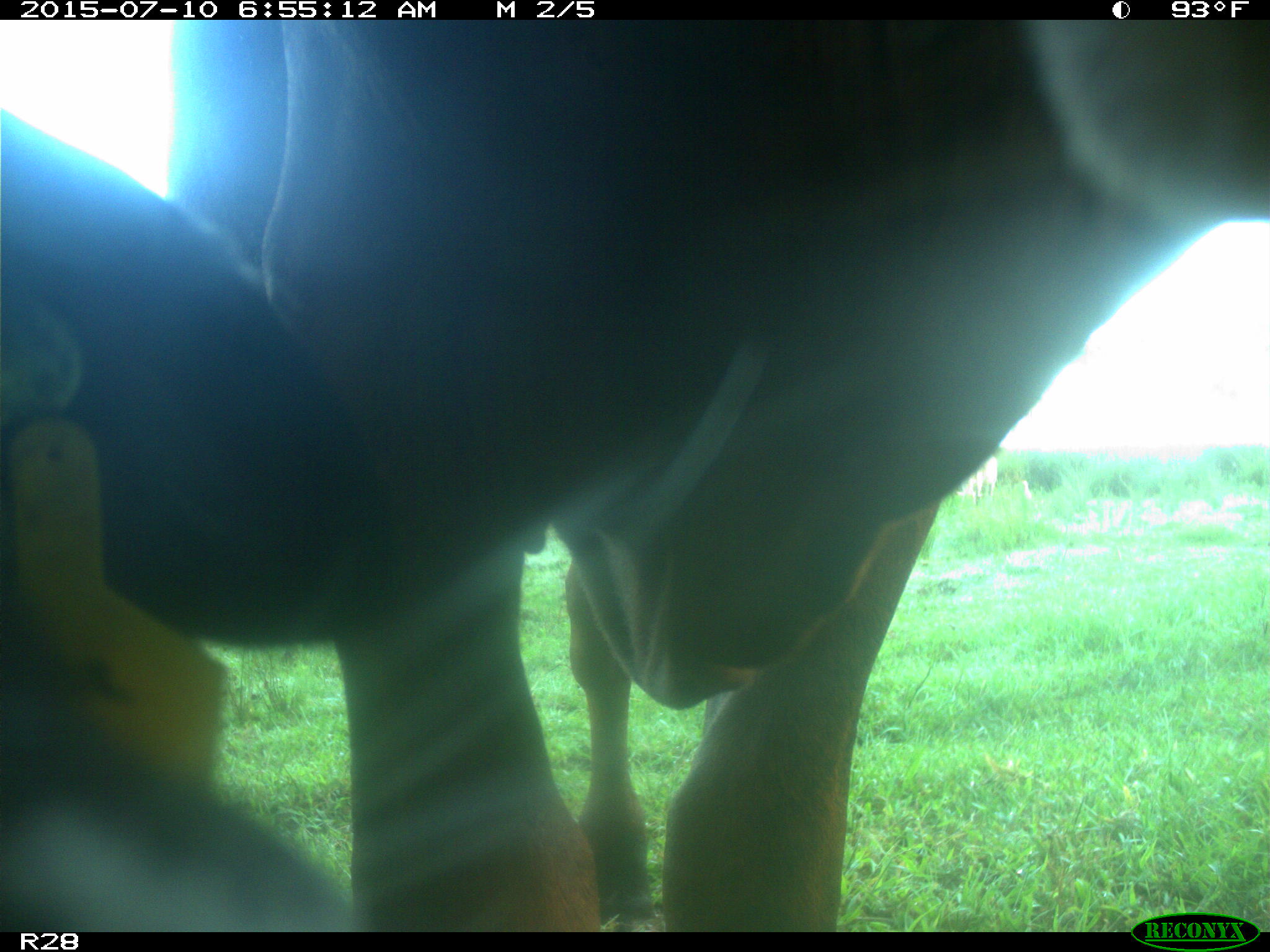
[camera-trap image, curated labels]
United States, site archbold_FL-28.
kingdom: Animalia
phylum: Chordata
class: Mammalia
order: Artiodactyla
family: Bovidae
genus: Bos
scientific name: Bos taurus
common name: domestic cow